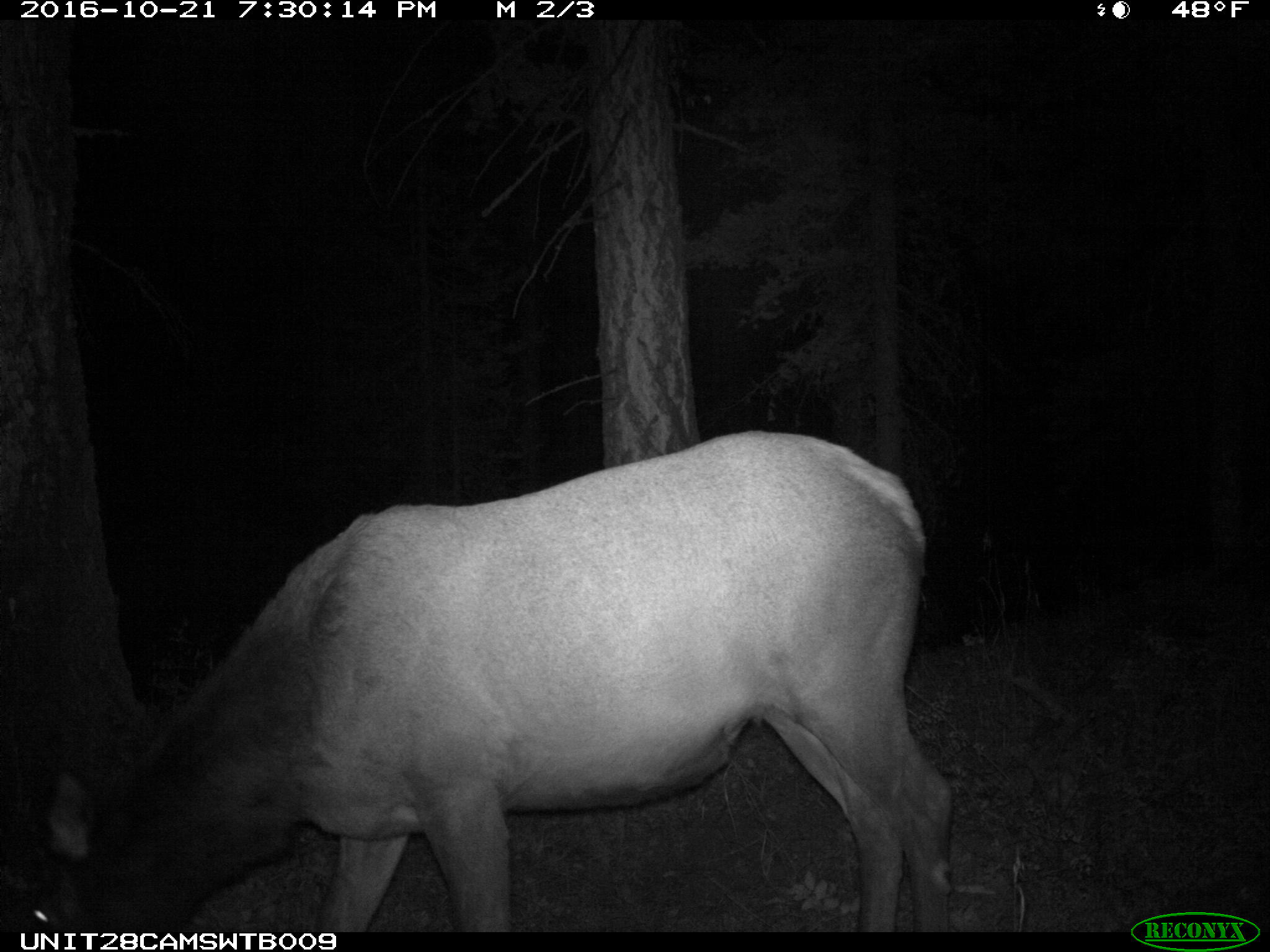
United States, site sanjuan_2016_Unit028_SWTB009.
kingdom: Animalia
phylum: Chordata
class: Mammalia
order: Artiodactyla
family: Cervidae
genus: Cervus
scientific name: Cervus elaphus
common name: red deer